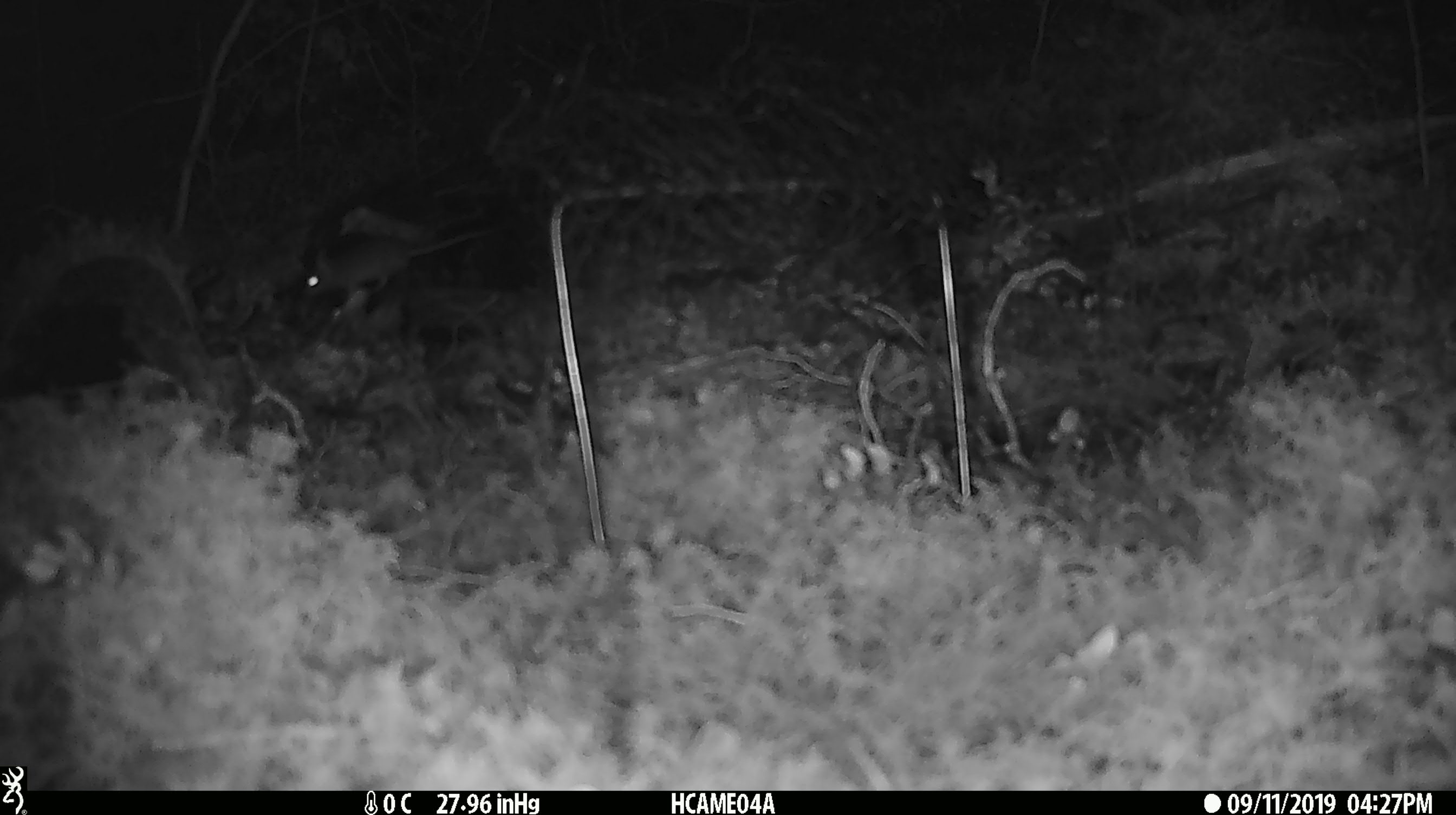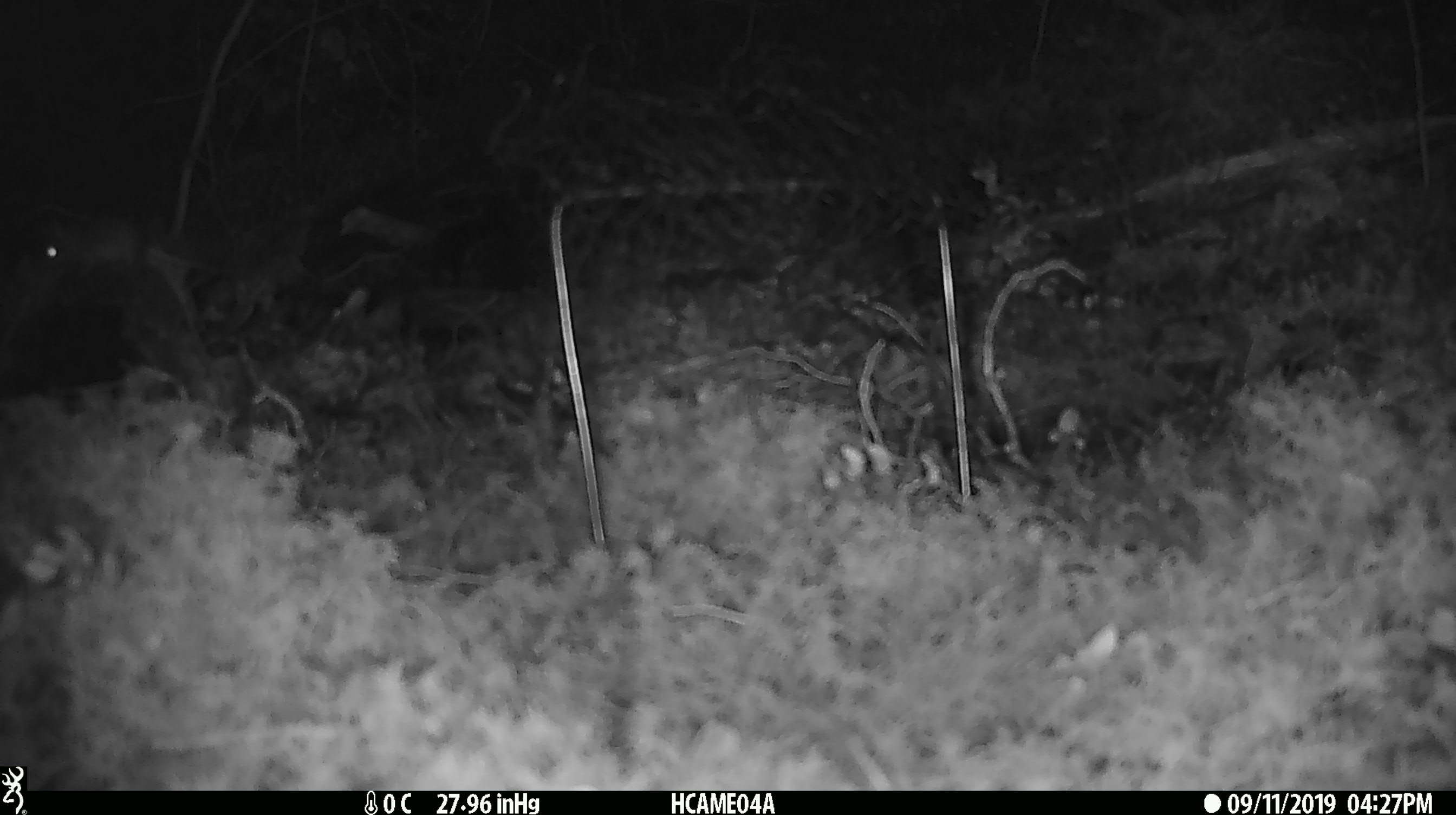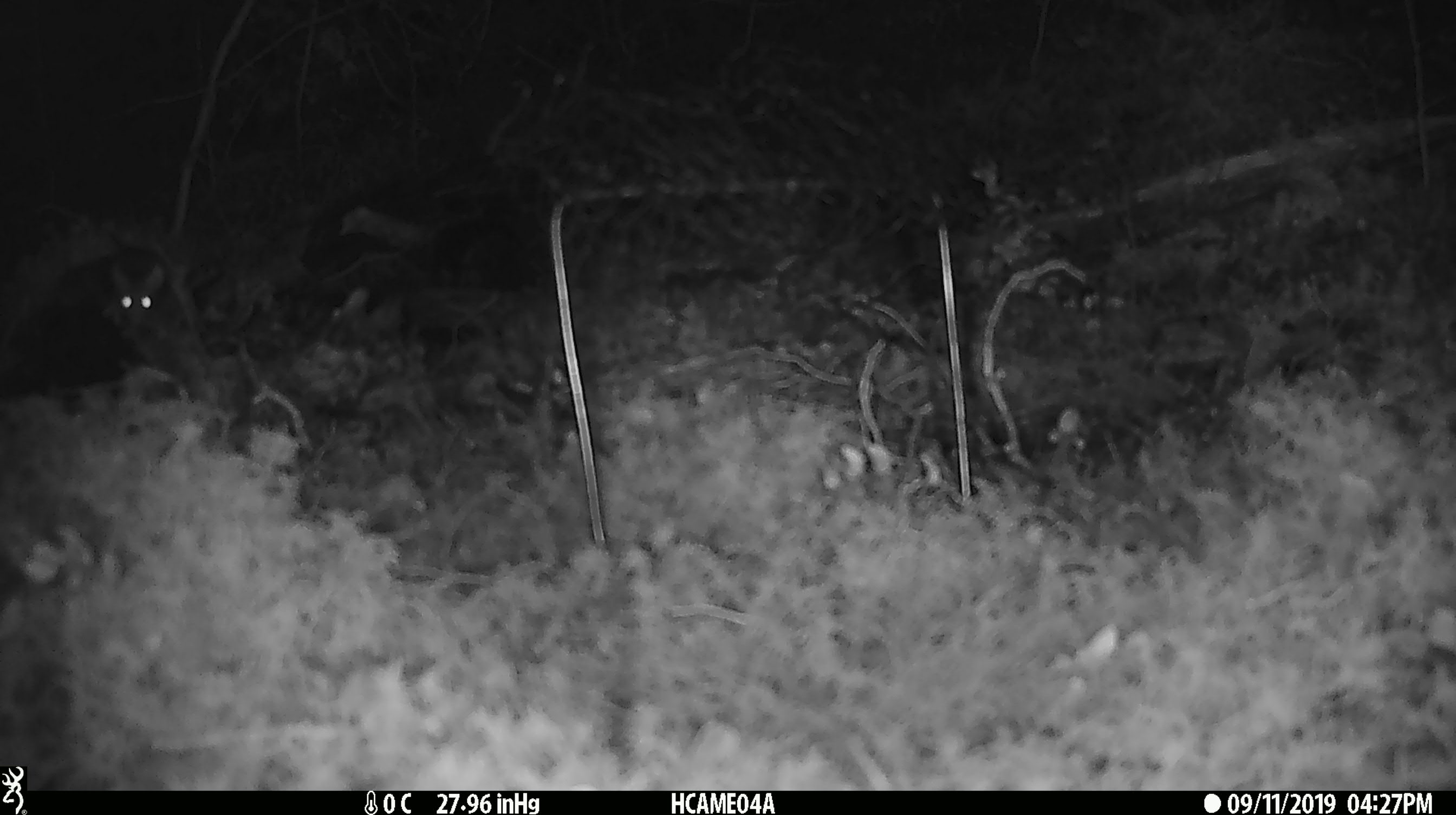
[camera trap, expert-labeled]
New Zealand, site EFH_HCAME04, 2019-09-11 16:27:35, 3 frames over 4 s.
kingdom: Animalia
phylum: Chordata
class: Mammalia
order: Rodentia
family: Muridae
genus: Mus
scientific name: Mus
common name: mouse